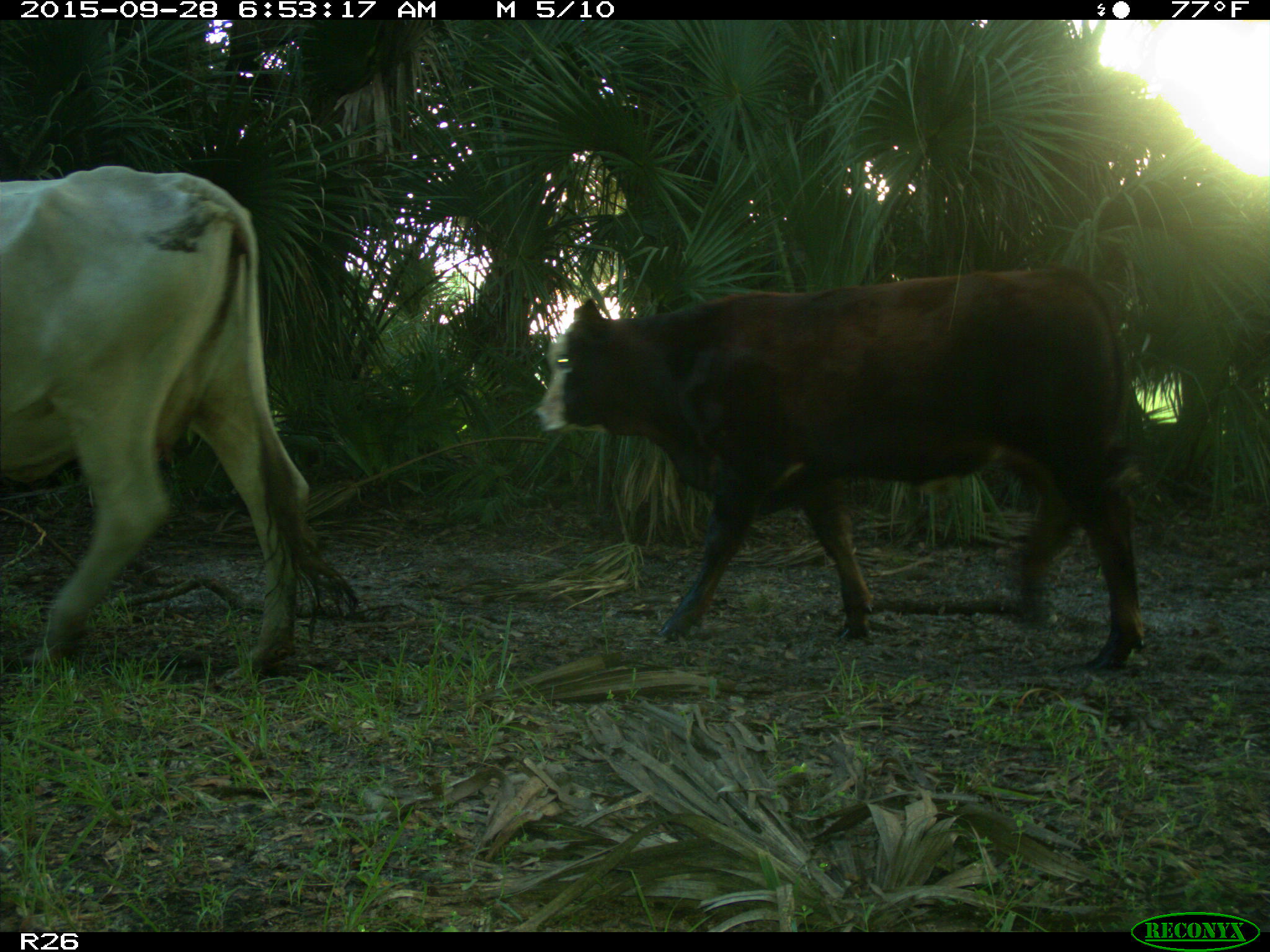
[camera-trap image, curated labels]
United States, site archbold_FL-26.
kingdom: Animalia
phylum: Chordata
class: Mammalia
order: Artiodactyla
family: Bovidae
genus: Bos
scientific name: Bos taurus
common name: domestic cow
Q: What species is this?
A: Bos taurus (domestic cow).